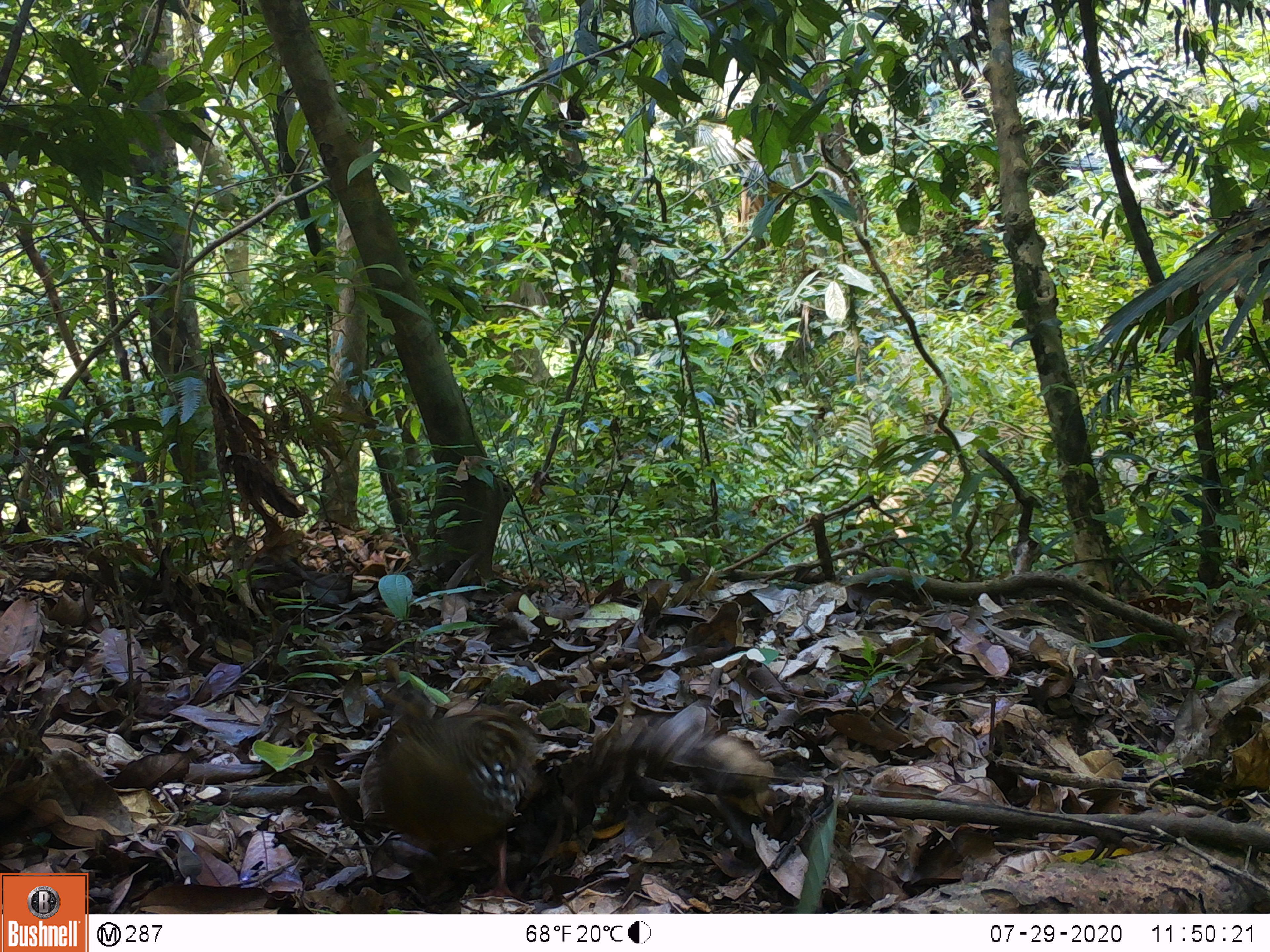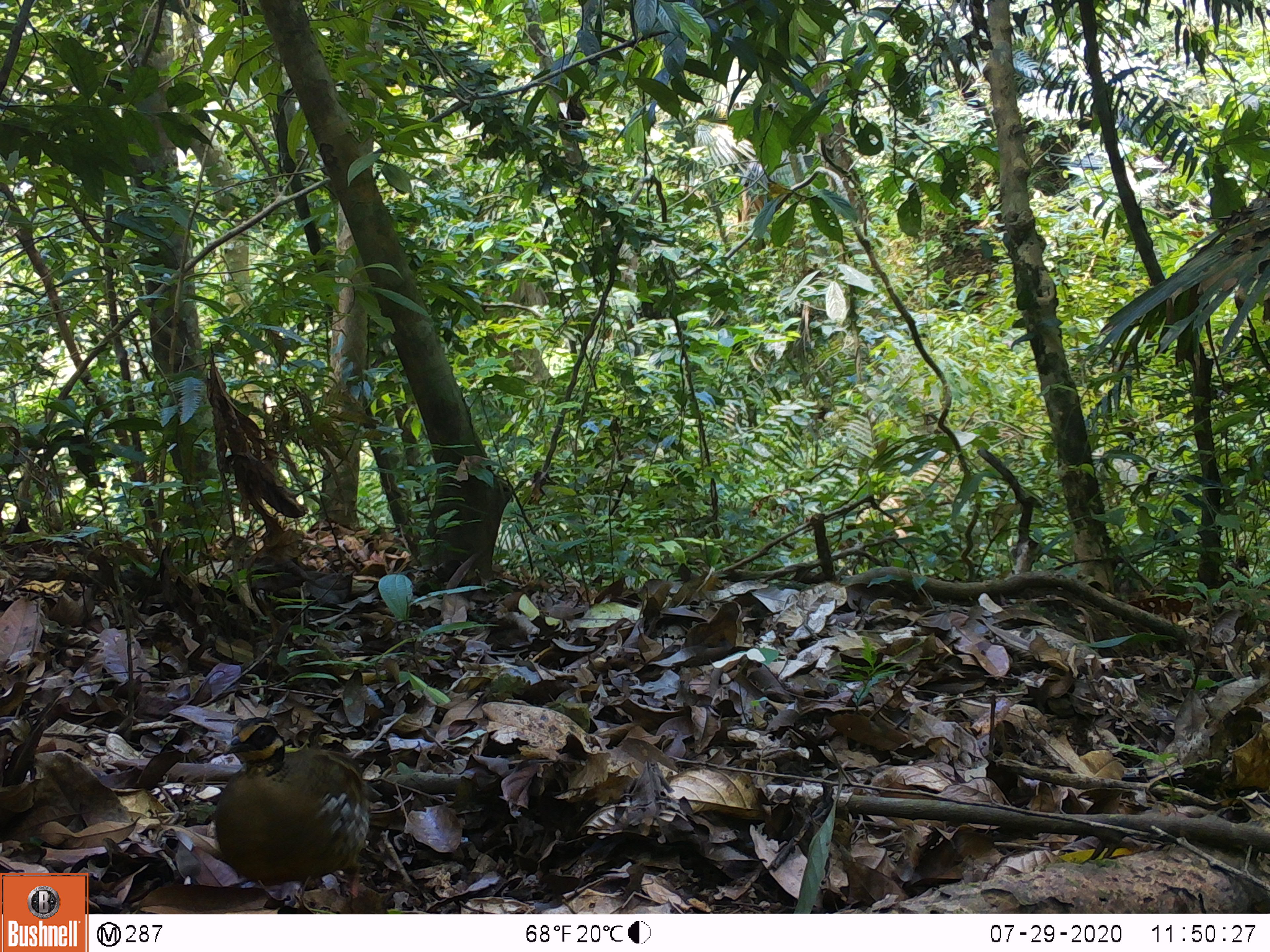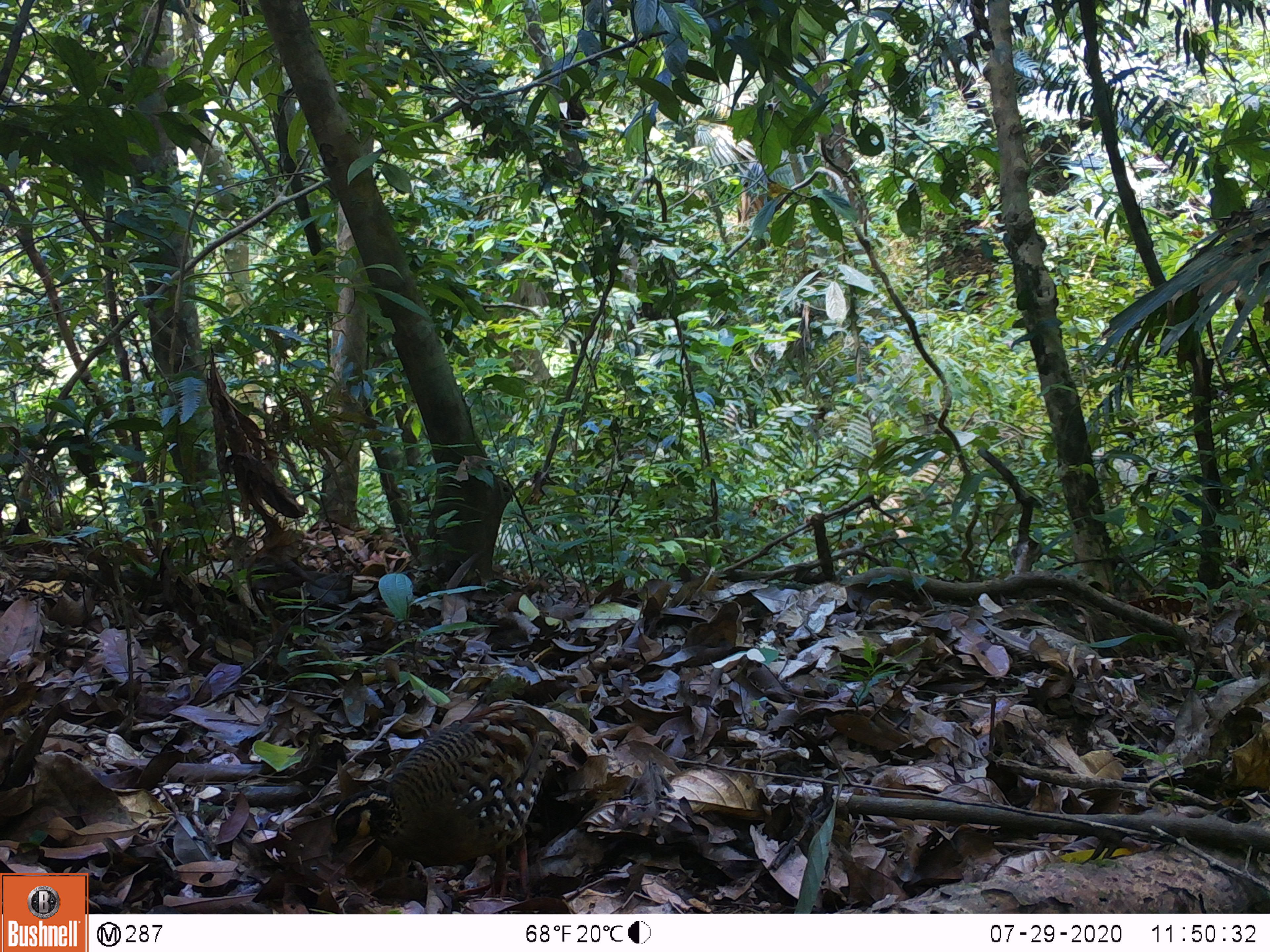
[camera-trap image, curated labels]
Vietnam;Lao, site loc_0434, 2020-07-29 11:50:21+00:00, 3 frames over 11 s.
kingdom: Animalia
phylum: Chordata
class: Aves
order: Galliformes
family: Phasianidae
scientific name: Phasianidae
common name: partridge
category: unidentified partridge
Unidentified partridge (partridge) (Phasianidae). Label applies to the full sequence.